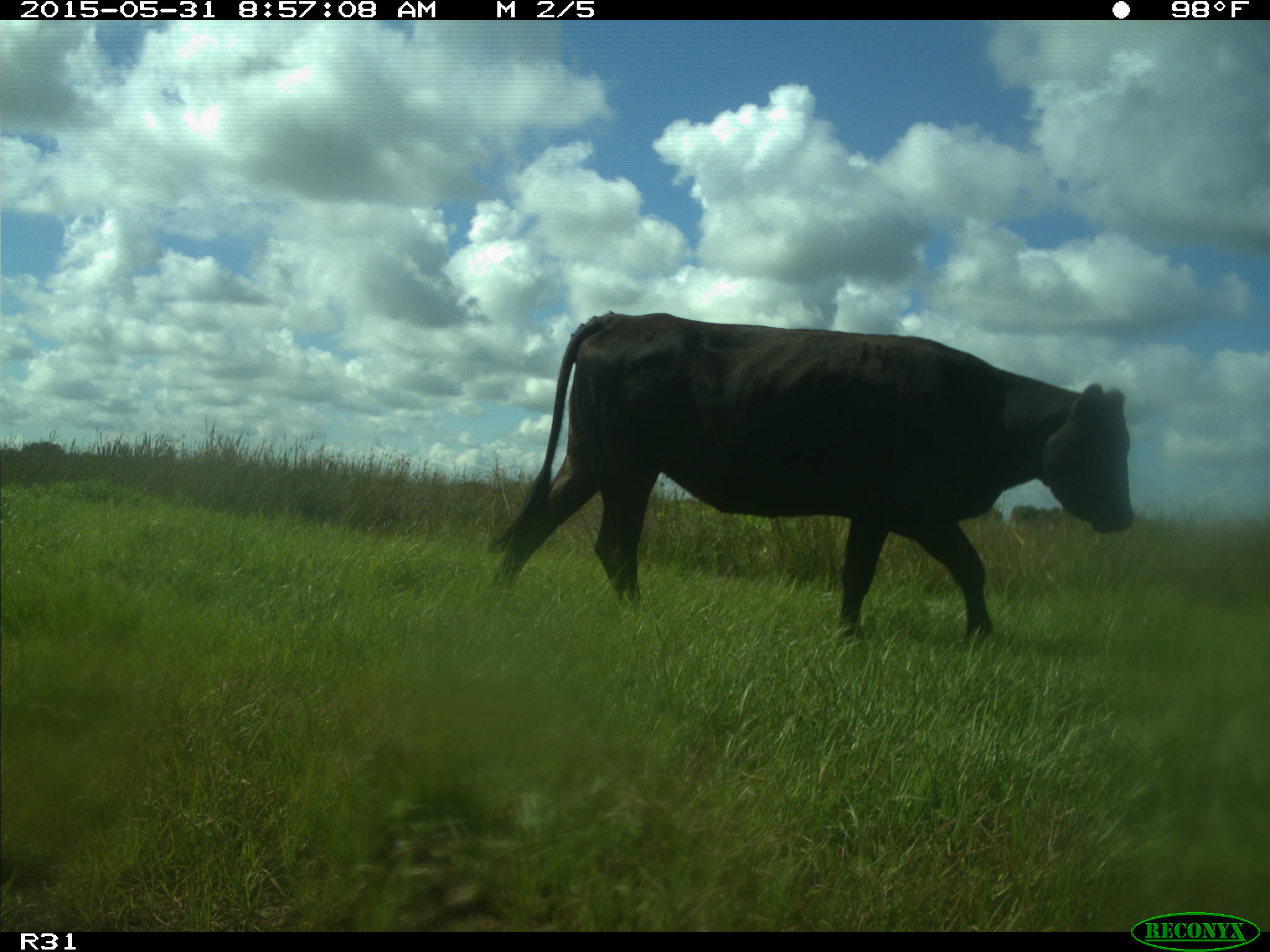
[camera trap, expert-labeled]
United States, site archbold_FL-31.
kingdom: Animalia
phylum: Chordata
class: Mammalia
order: Artiodactyla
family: Bovidae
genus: Bos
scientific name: Bos taurus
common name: domestic cow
Bos taurus (domestic cow).